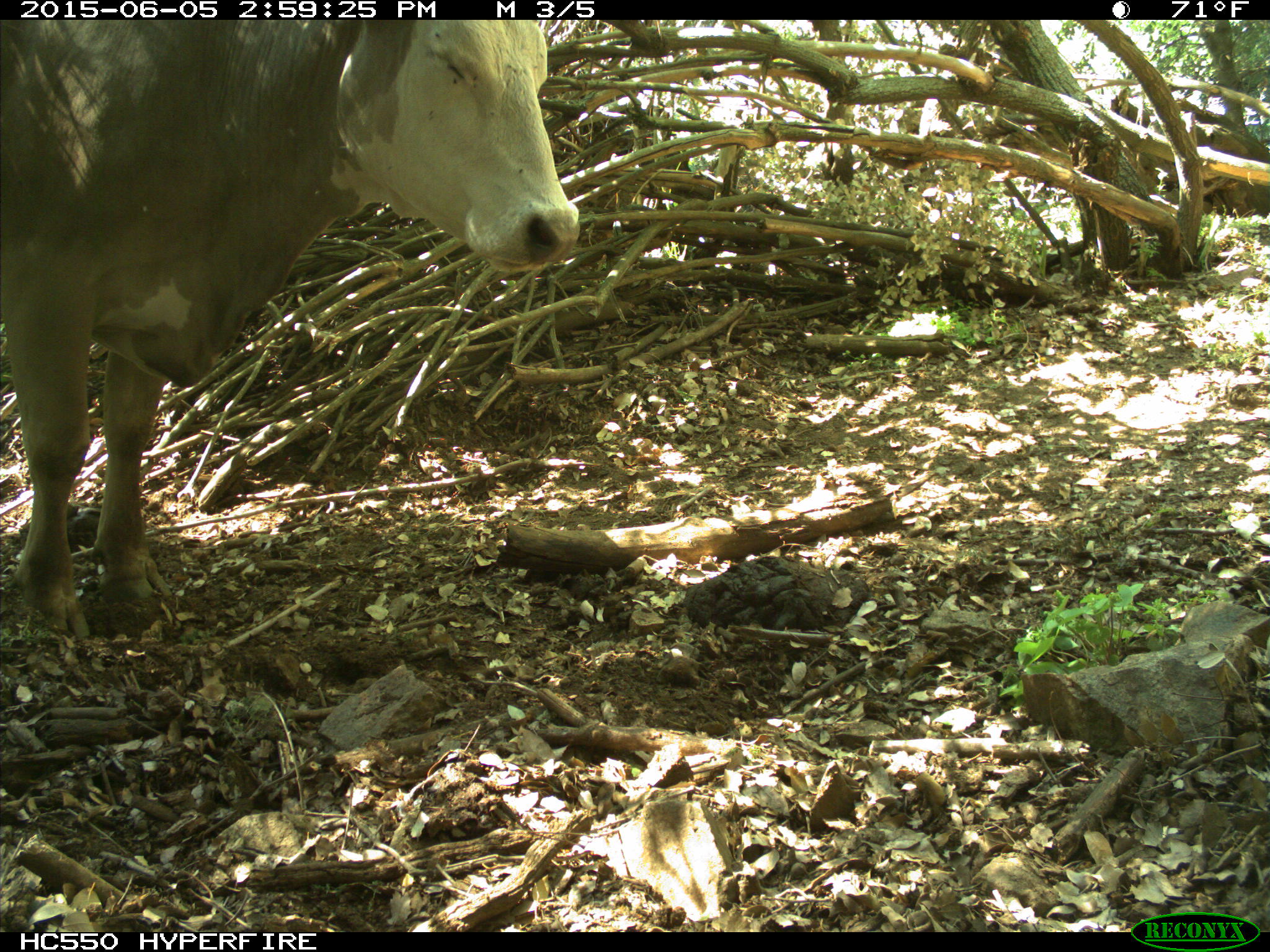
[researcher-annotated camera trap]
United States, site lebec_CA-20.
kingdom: Animalia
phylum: Chordata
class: Mammalia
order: Artiodactyla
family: Bovidae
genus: Bos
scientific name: Bos taurus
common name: domestic cow